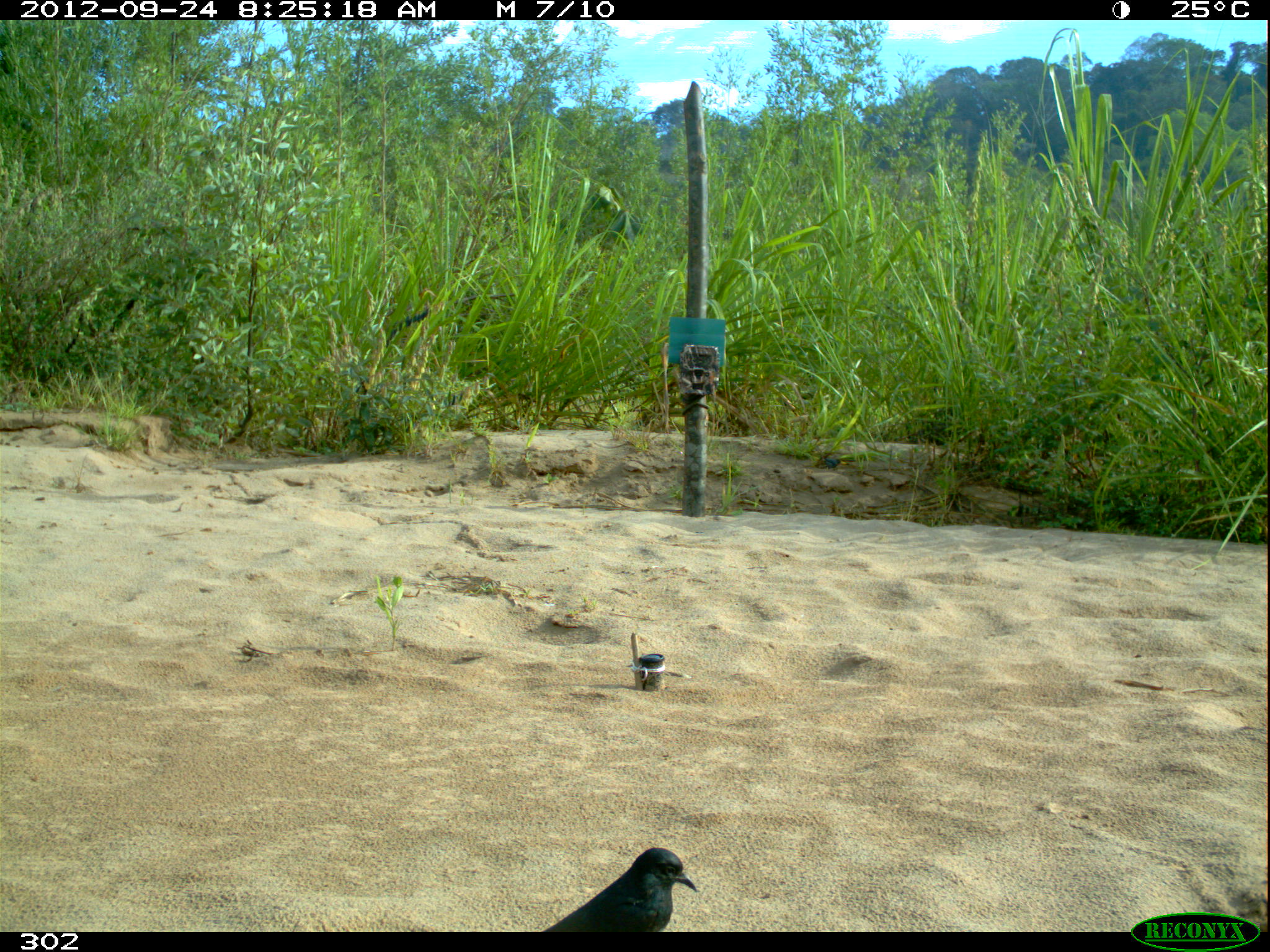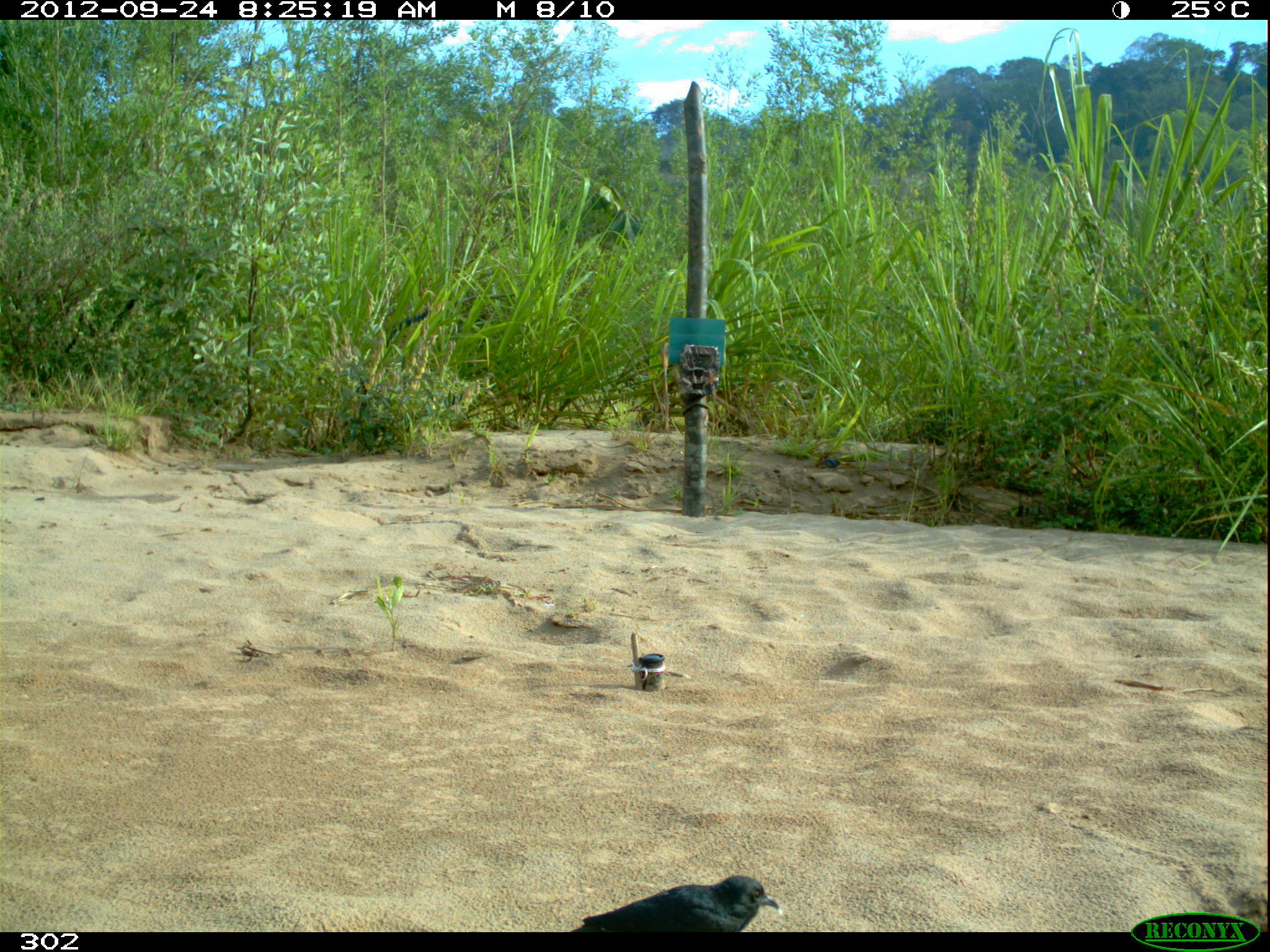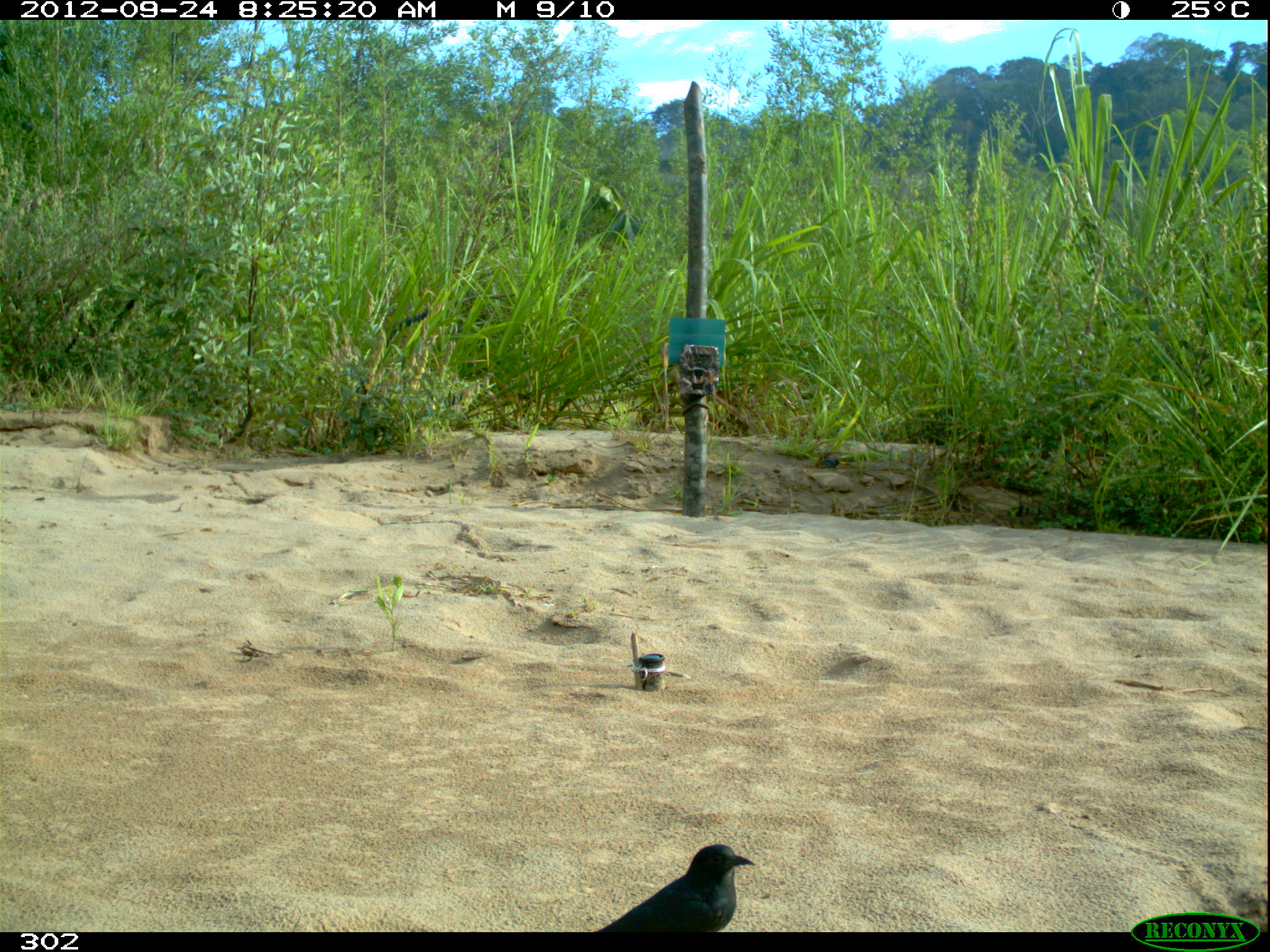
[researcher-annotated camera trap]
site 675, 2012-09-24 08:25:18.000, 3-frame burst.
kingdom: Animalia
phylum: Chordata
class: Aves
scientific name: Aves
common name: bird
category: unknown bird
Unknown bird (bird) (Aves).